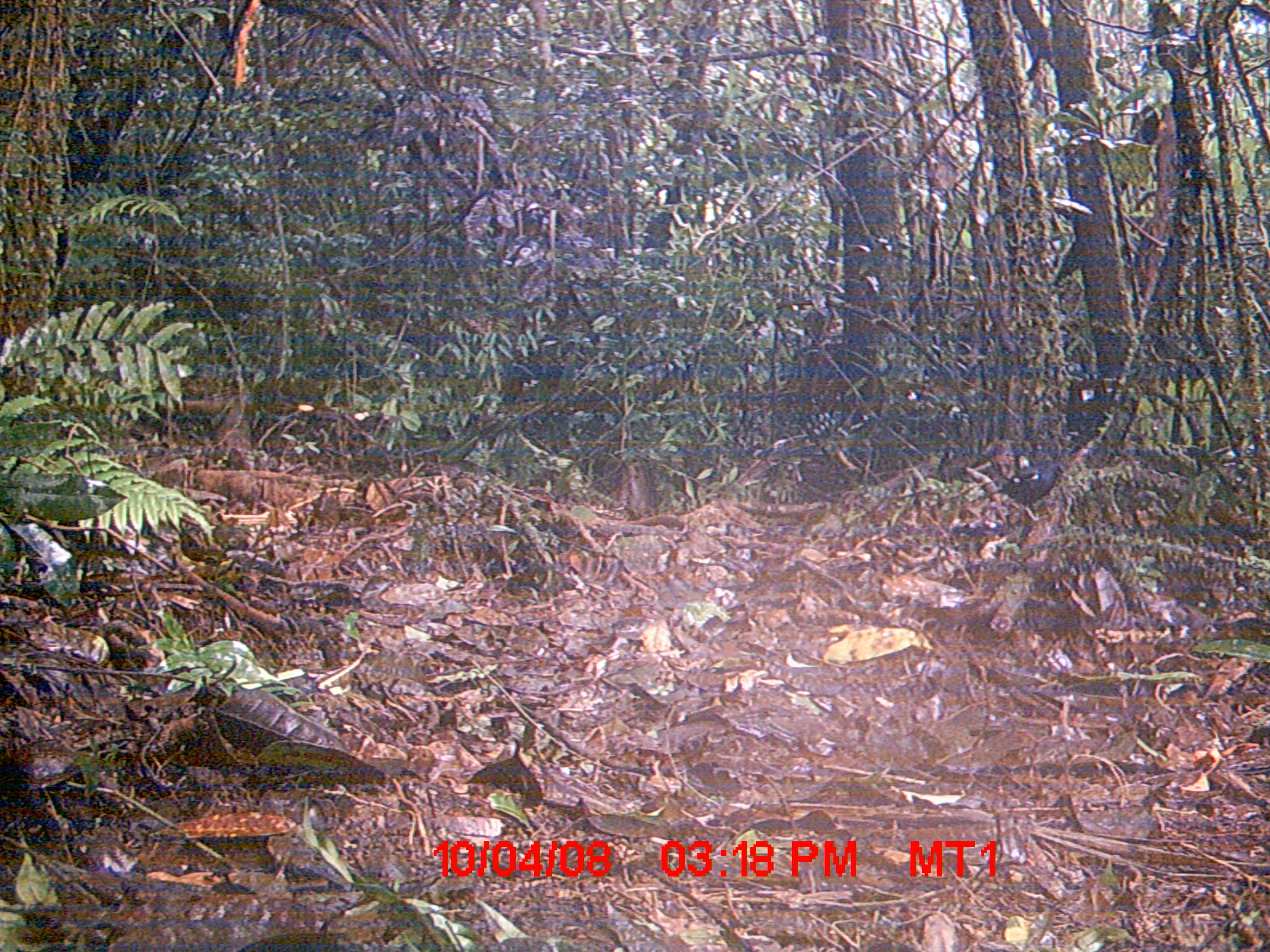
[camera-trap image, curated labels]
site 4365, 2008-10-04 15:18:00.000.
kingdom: Animalia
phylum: Chordata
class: Aves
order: Passeriformes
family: Muscicapidae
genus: Copsychus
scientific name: Copsychus albospecularis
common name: madagascar magpie-robin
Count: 1.